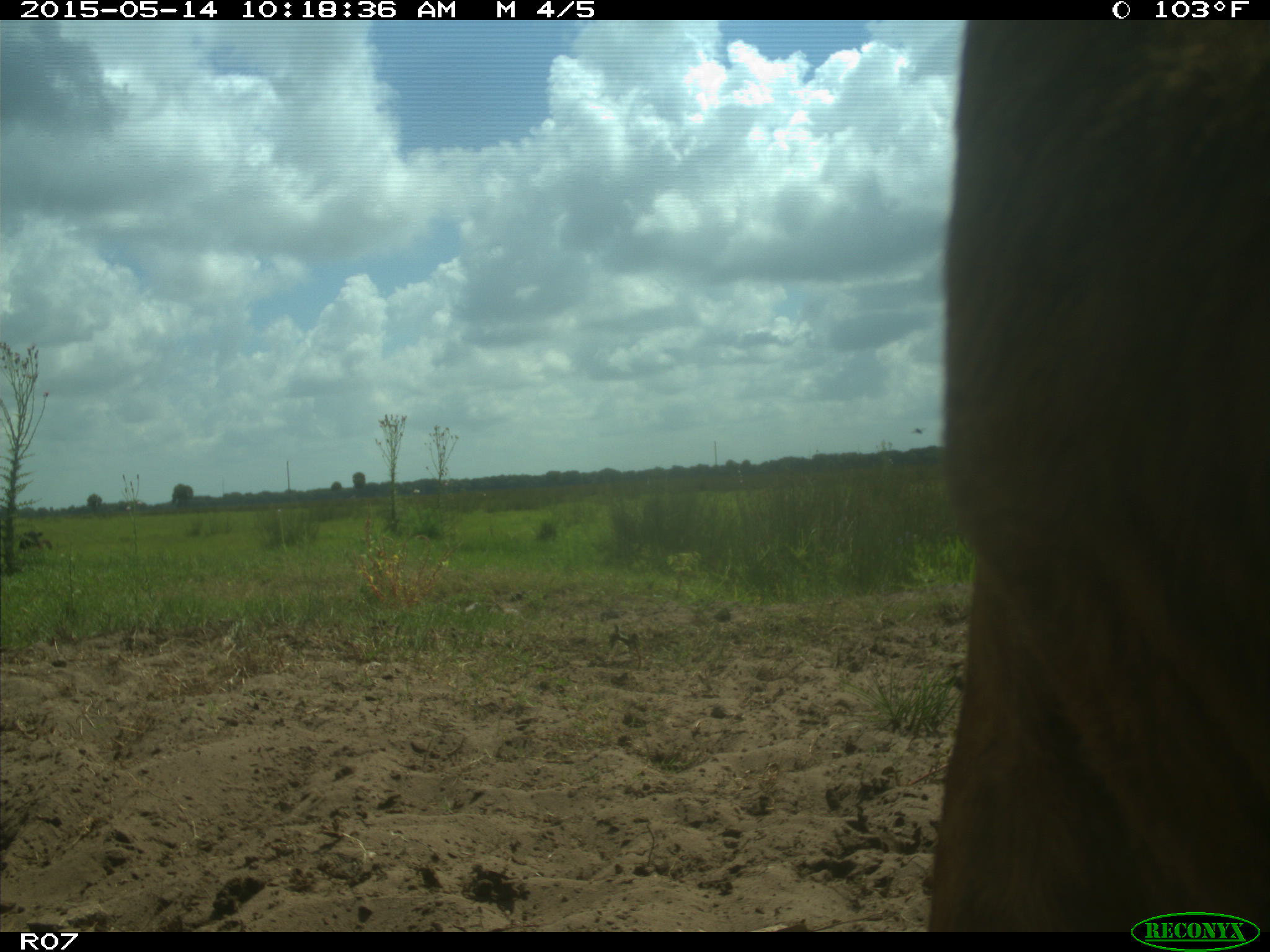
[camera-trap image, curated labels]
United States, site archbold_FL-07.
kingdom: Animalia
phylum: Chordata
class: Mammalia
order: Artiodactyla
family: Bovidae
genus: Bos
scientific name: Bos taurus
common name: domestic cow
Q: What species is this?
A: Bos taurus (domestic cow).